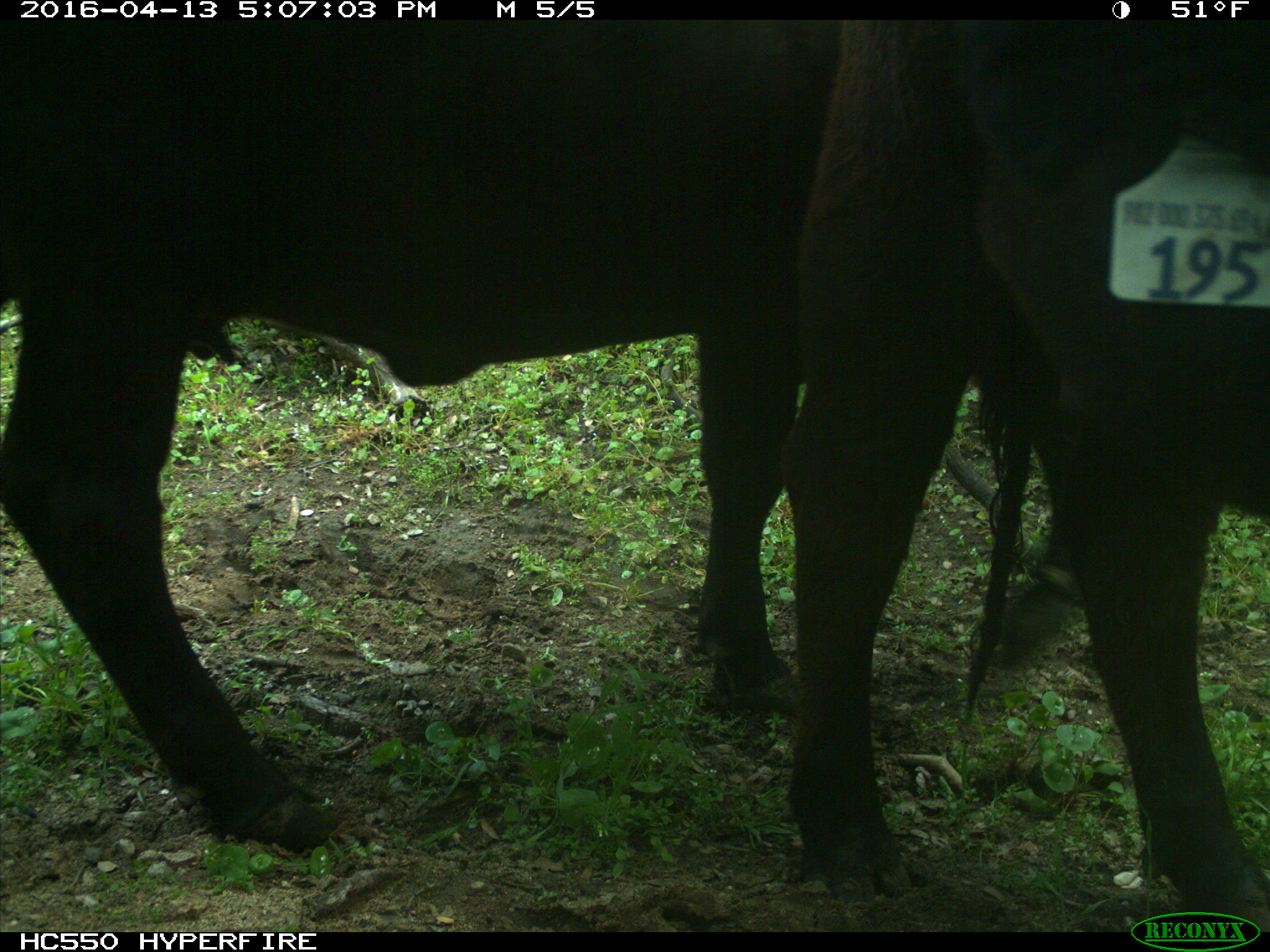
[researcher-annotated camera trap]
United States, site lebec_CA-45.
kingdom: Animalia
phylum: Chordata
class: Mammalia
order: Artiodactyla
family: Bovidae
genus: Bos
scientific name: Bos taurus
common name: domestic cow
Bos taurus (domestic cow).